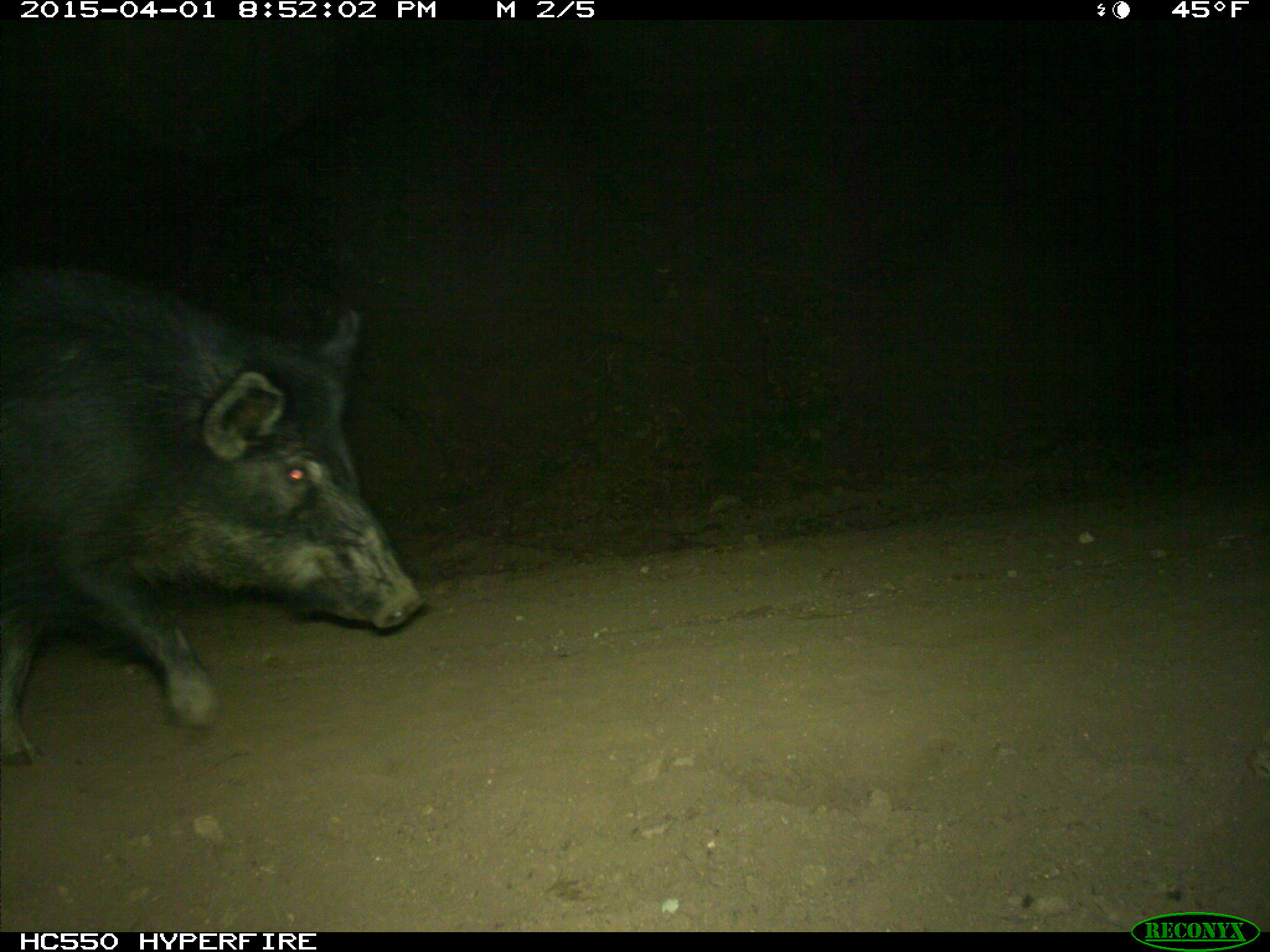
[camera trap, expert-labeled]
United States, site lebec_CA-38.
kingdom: Animalia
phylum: Chordata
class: Mammalia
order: Artiodactyla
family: Suidae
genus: Sus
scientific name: Sus scrofa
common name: wild boar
Sus scrofa (wild boar).